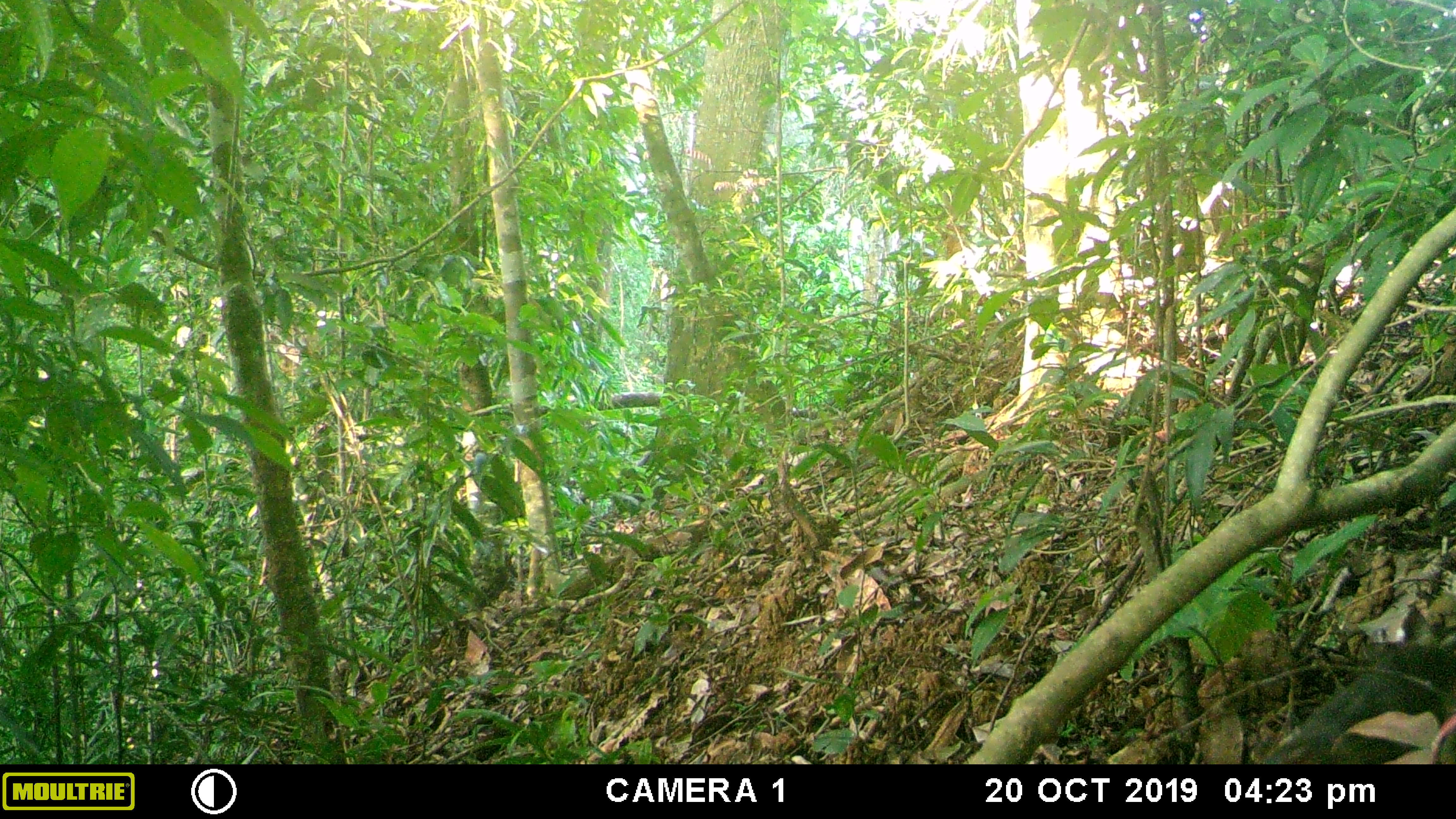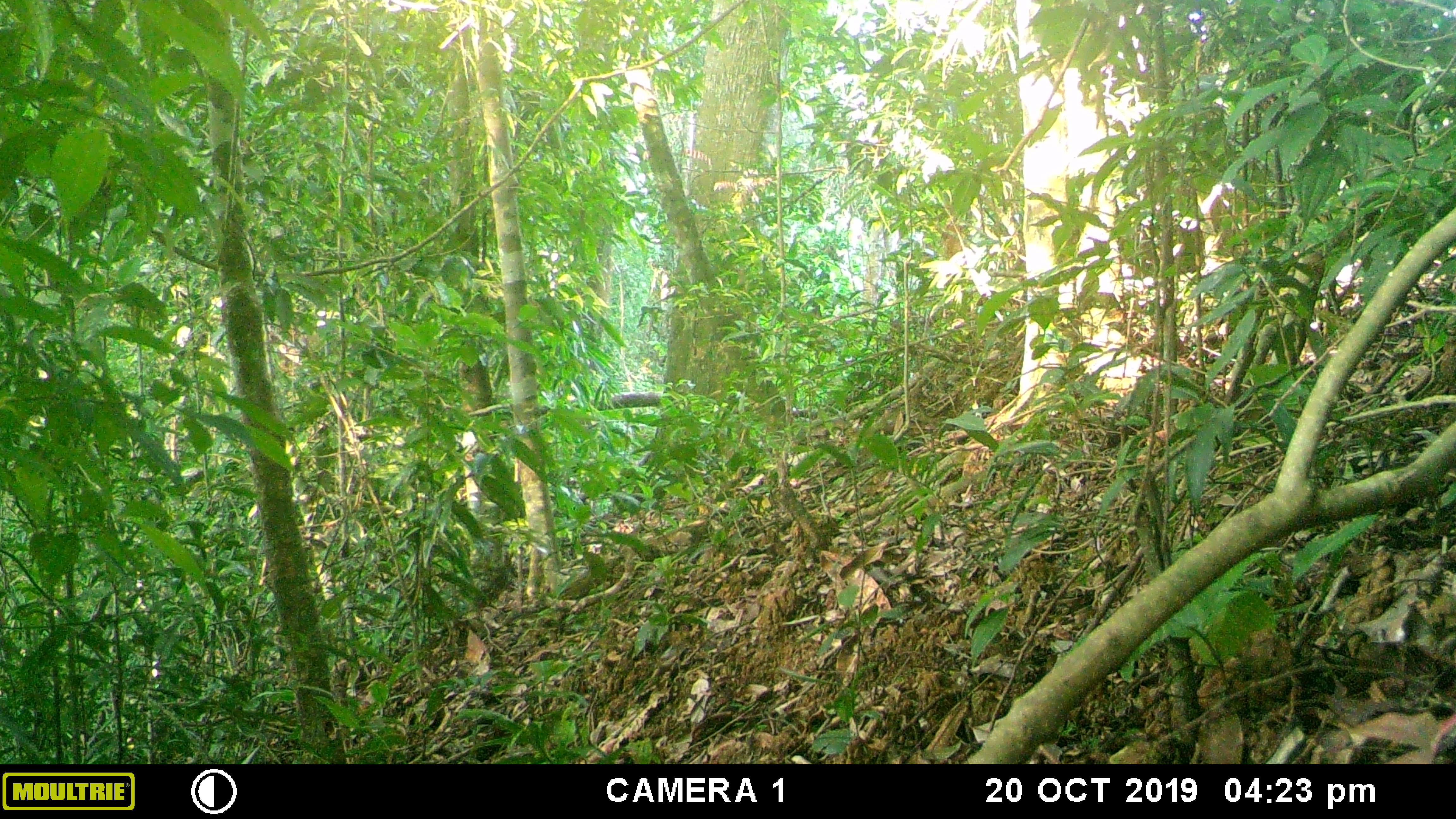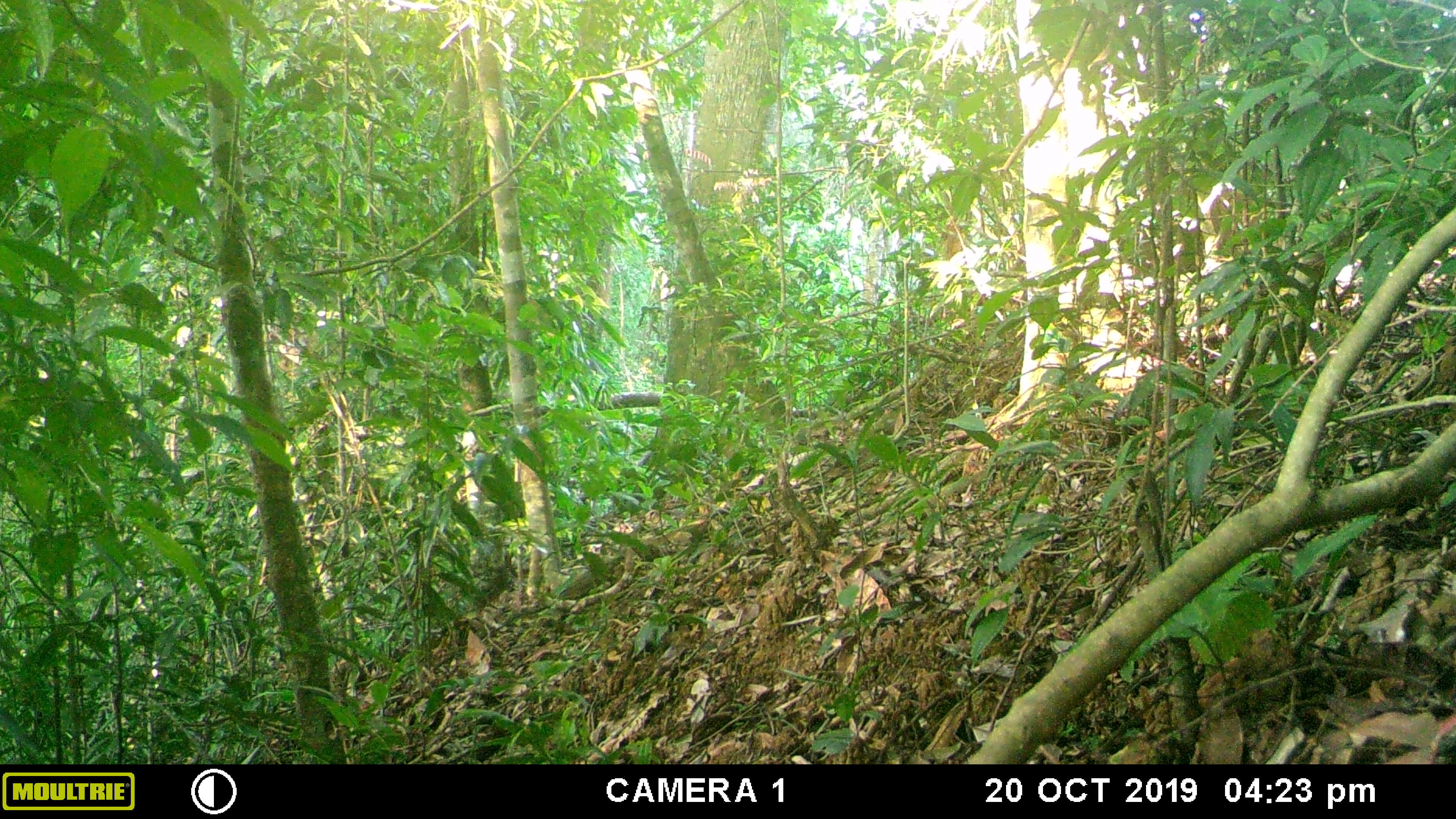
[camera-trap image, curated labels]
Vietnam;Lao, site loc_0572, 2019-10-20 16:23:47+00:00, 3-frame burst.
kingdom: Animalia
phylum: Chordata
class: Mammalia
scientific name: Mammalia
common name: mammal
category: unidentified small mammal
Unidentified small mammal (mammal) (Mammalia). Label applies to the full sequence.